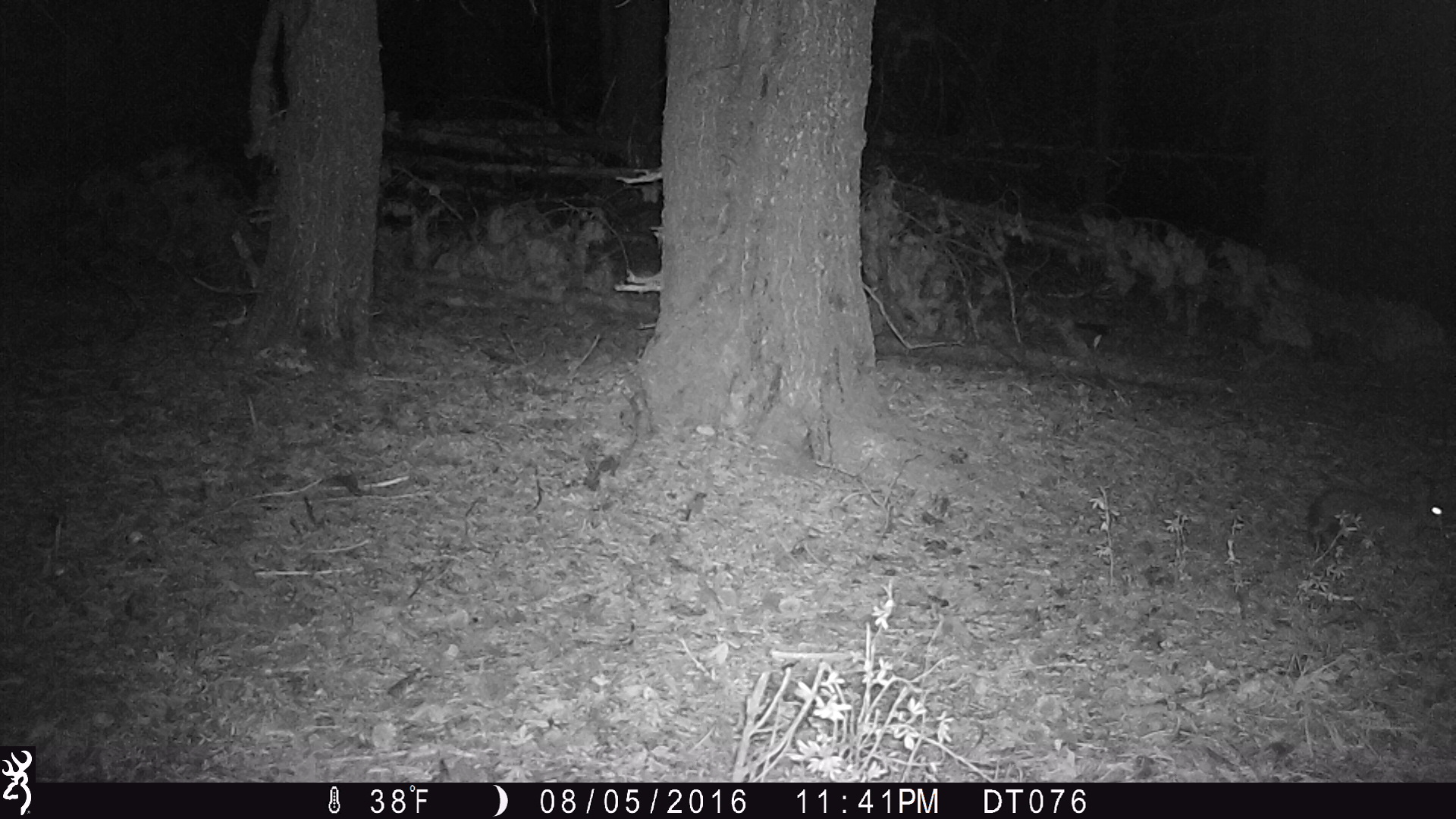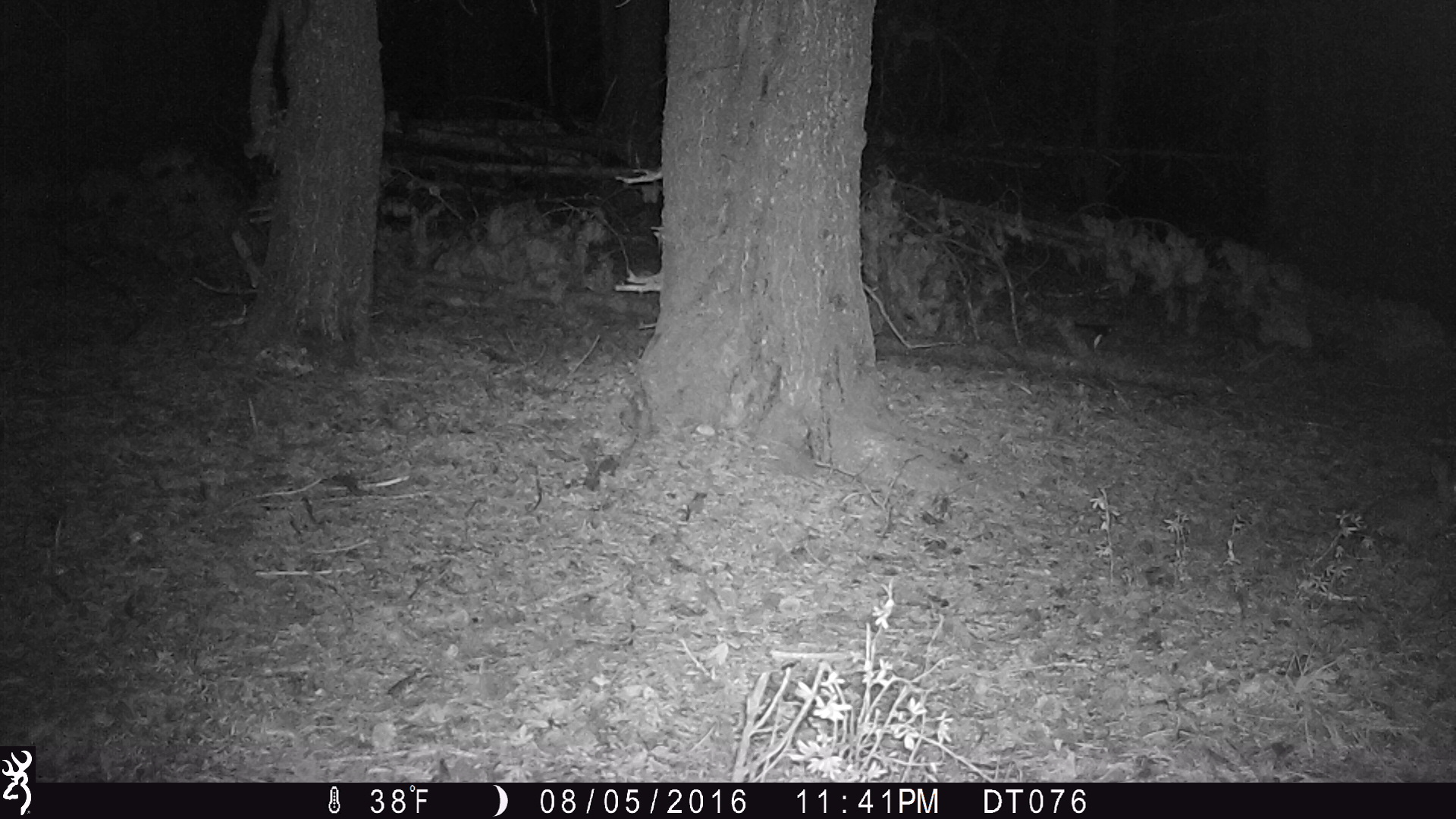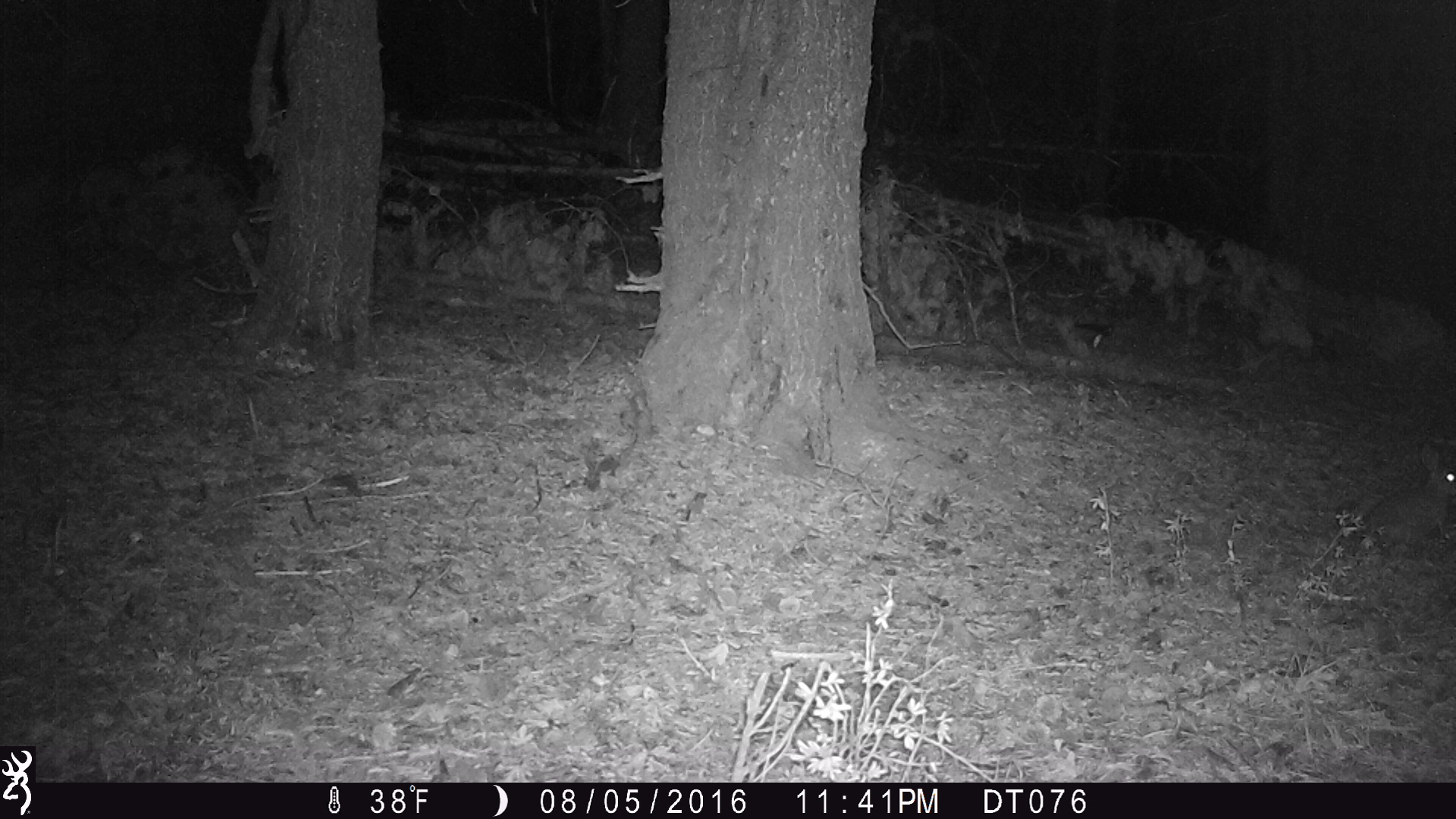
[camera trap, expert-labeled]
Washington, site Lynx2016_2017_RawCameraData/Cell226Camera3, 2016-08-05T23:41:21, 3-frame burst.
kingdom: Animalia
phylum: Chordata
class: Mammalia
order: Lagomorpha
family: Leporidae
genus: Lepus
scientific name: Lepus americanus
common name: snowshoe hare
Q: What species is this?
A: Lepus americanus (snowshoe hare).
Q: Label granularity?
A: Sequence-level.